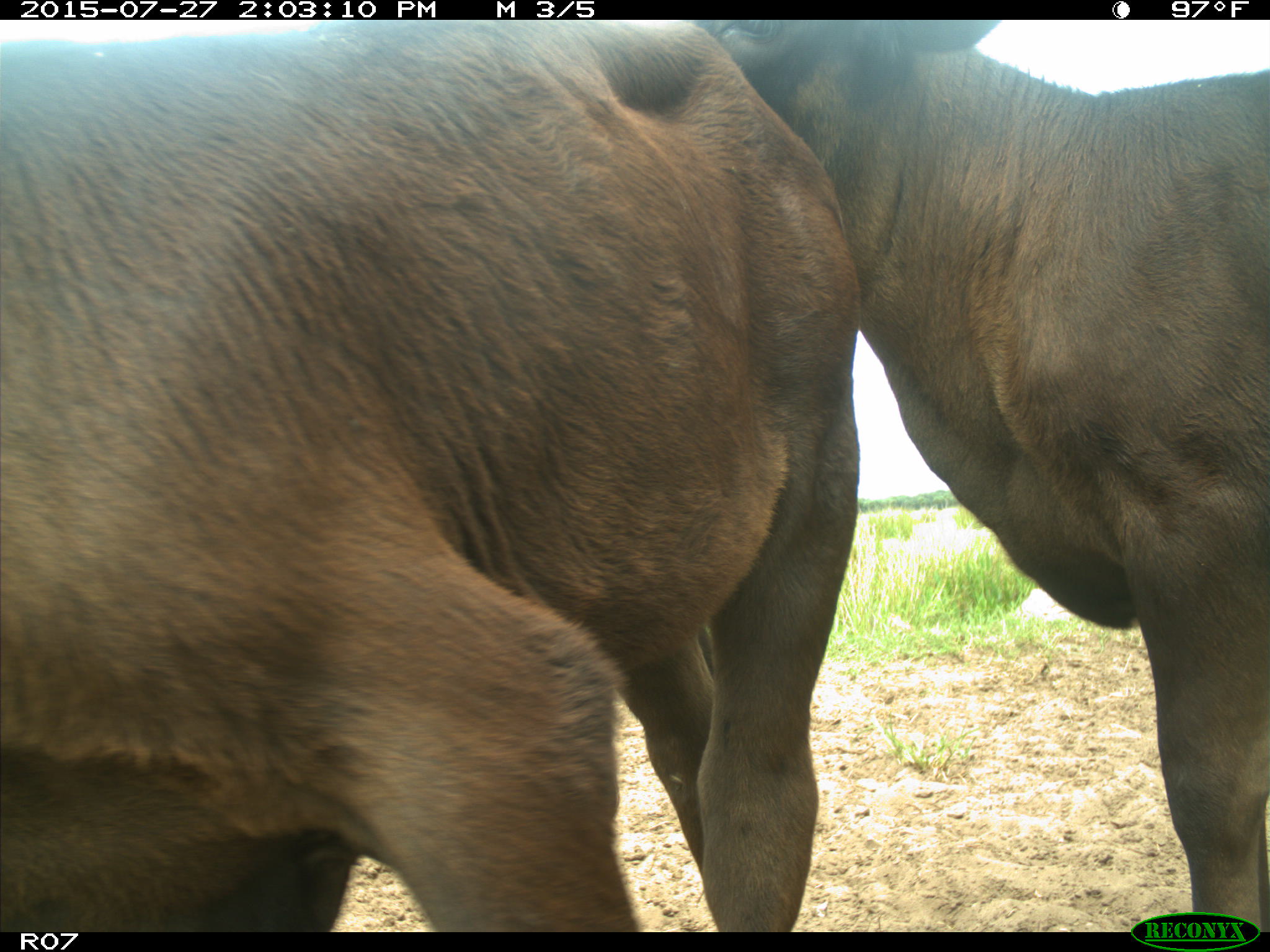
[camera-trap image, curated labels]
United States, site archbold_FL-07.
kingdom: Animalia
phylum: Chordata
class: Mammalia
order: Artiodactyla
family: Bovidae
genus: Bos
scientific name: Bos taurus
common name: domestic cow